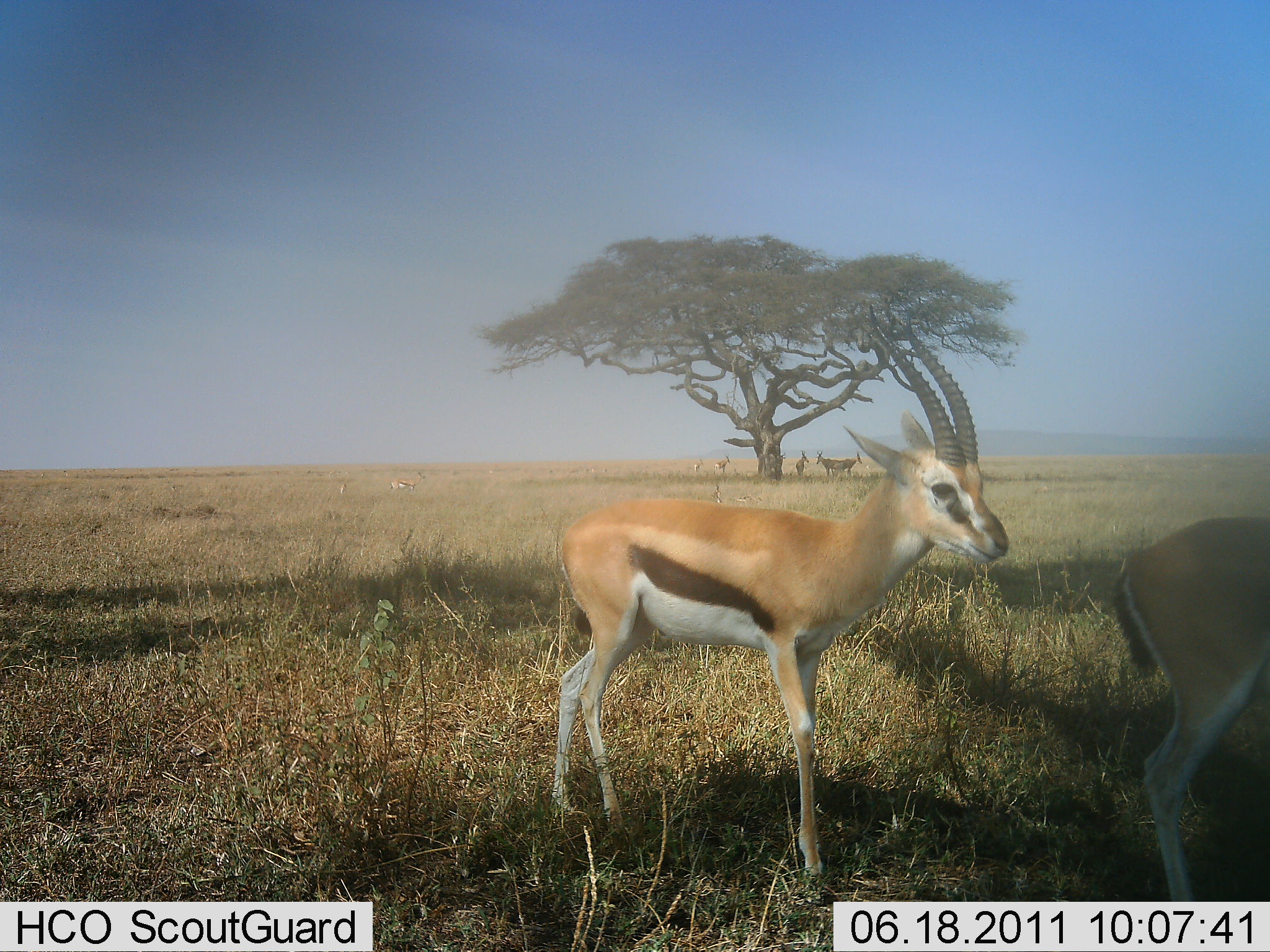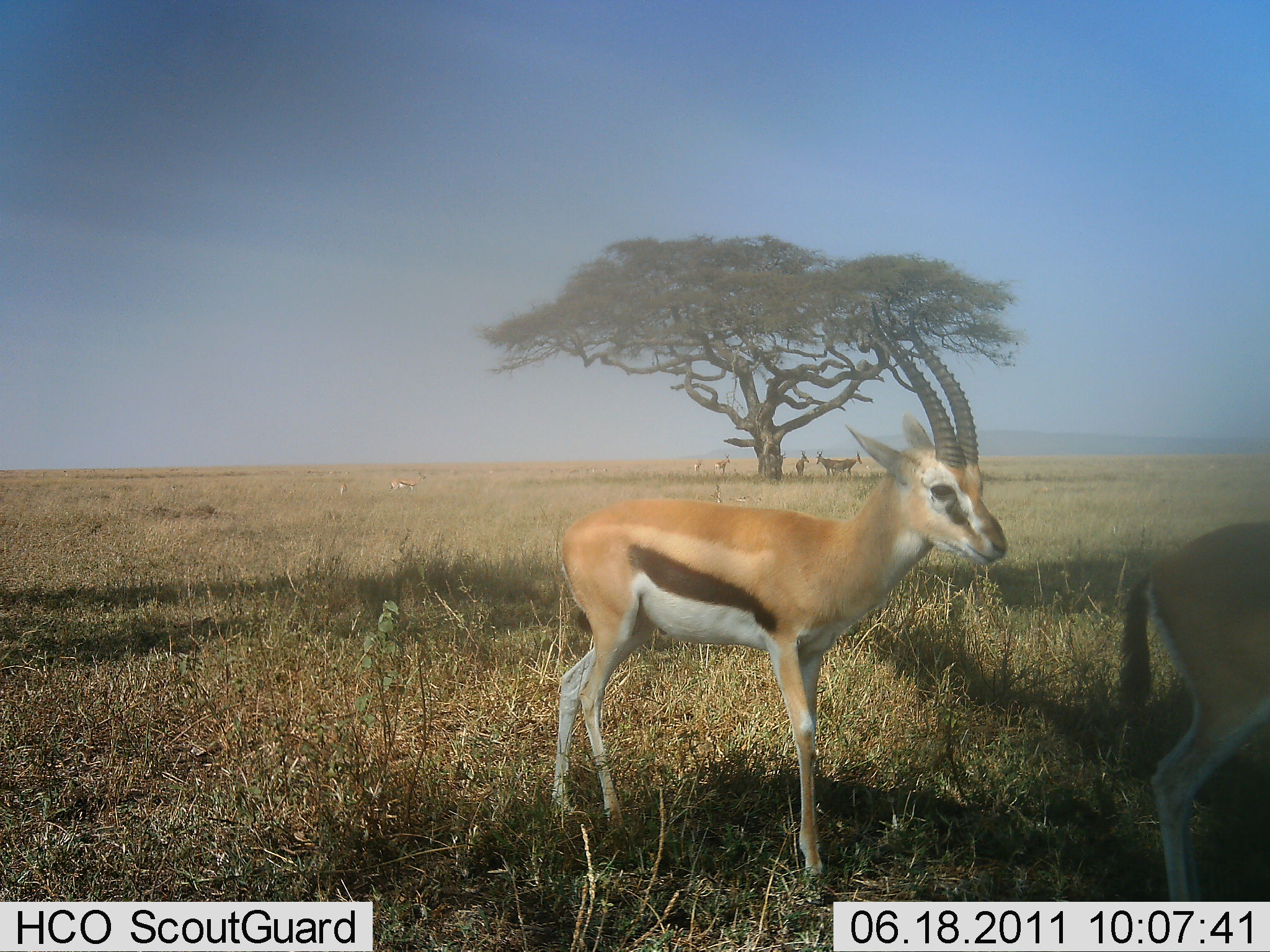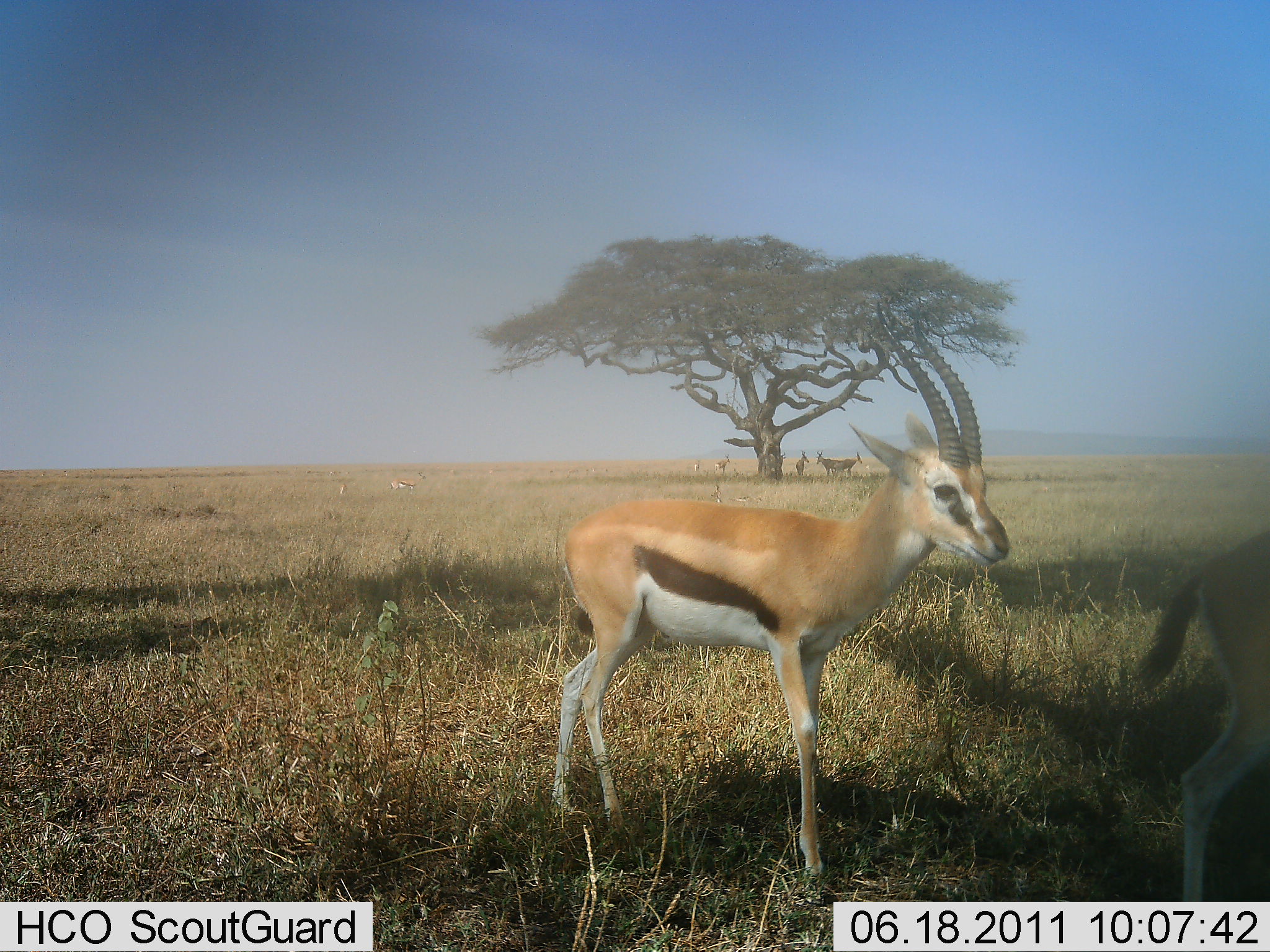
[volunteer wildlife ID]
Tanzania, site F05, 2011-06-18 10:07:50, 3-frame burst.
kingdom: Animalia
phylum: Chordata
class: Mammalia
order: Artiodactyla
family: Bovidae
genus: Eudorcas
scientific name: Eudorcas thomsonii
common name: thomson's gazelle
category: gazellethomsons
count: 2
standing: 77%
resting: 15%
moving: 23%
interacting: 8%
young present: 0%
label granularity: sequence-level